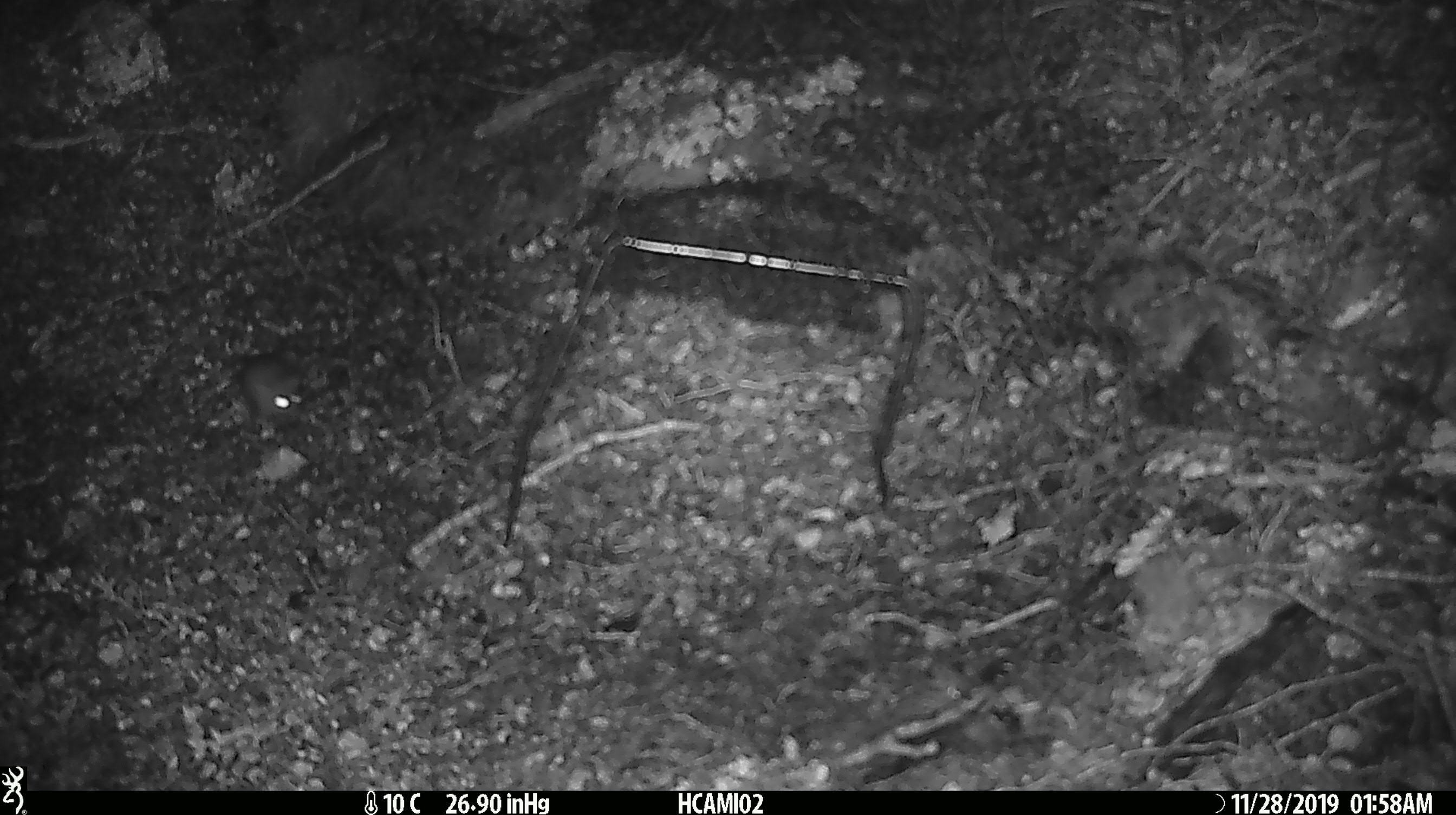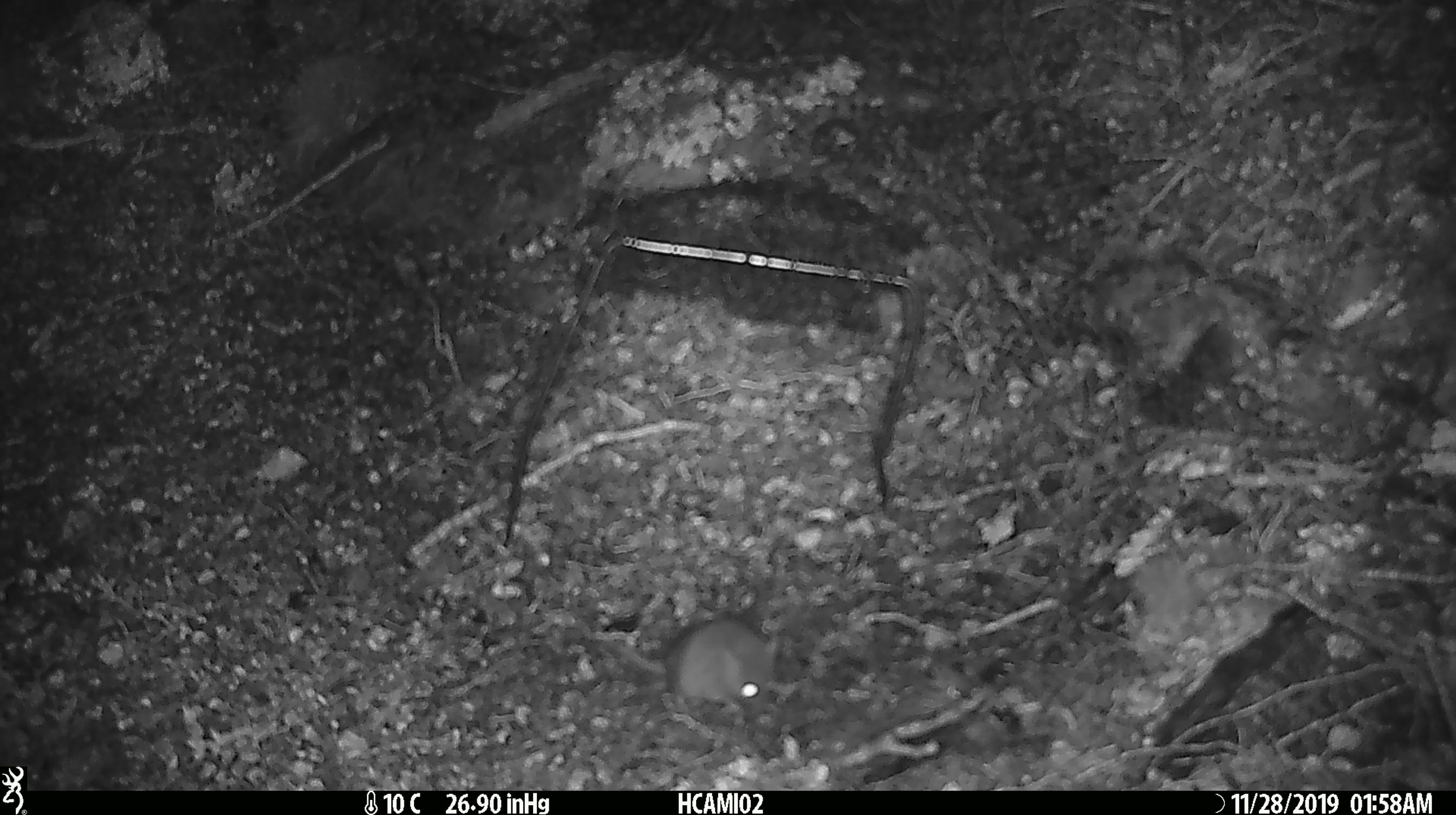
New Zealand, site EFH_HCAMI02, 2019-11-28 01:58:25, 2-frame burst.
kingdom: Animalia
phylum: Chordata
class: Mammalia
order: Rodentia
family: Muridae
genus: Mus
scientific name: Mus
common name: mouse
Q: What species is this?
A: Mouse (Mus).